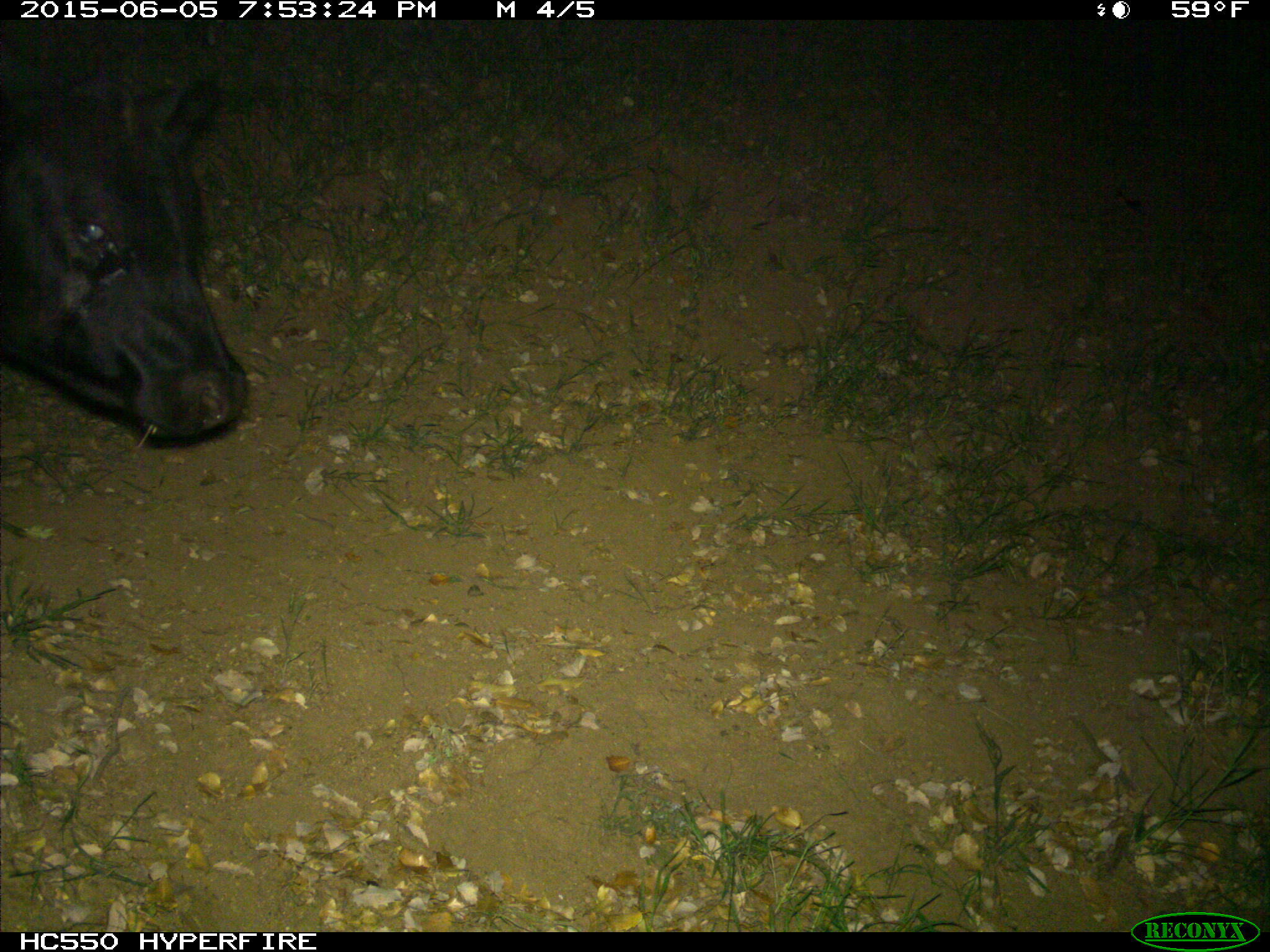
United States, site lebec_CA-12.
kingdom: Animalia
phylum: Chordata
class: Mammalia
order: Artiodactyla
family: Bovidae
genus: Bos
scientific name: Bos taurus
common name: domestic cow